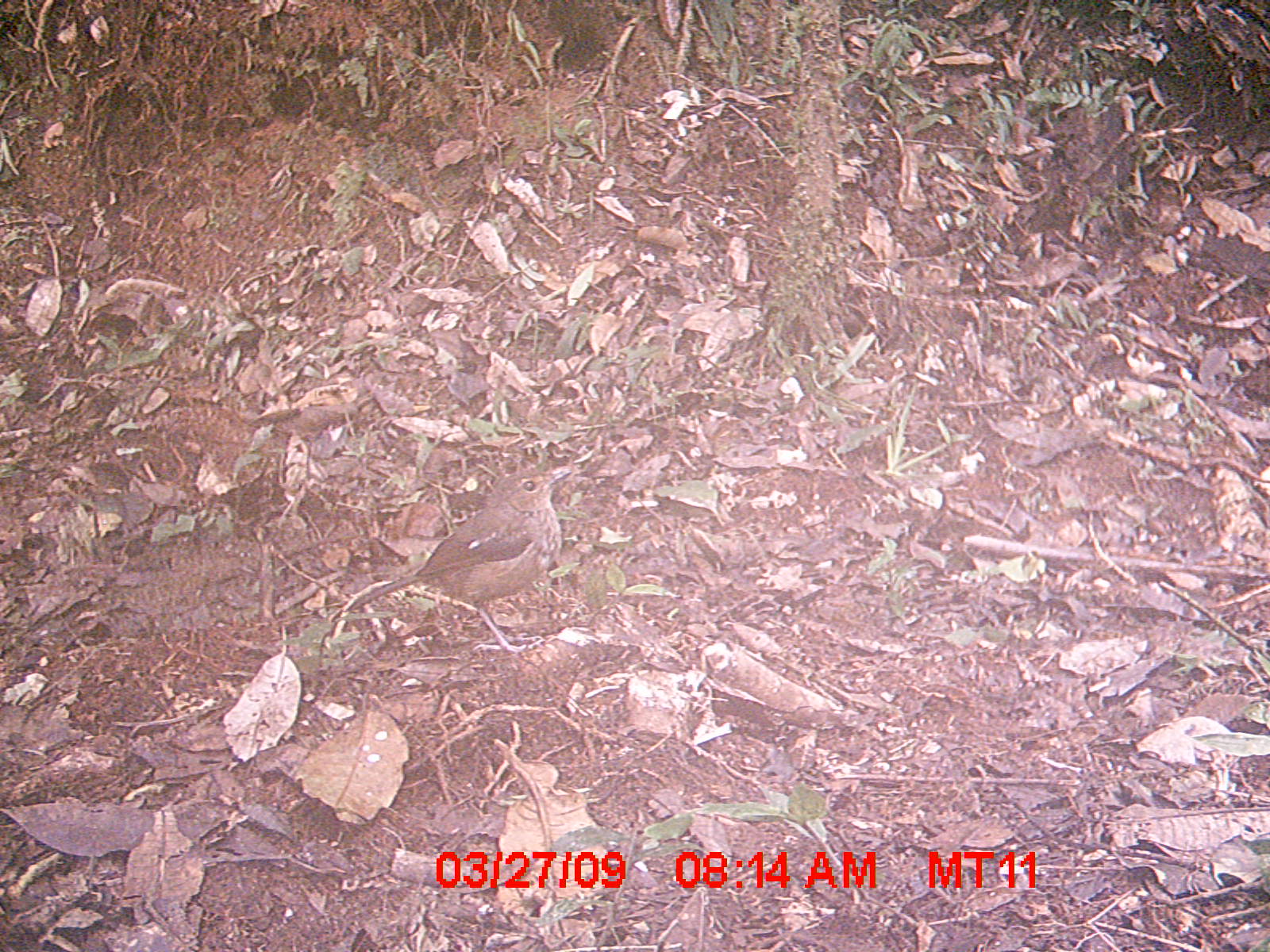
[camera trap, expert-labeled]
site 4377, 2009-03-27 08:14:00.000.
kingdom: Animalia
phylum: Chordata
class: Aves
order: Passeriformes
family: Muscicapidae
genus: Copsychus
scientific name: Copsychus albospecularis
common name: madagascar magpie-robin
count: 1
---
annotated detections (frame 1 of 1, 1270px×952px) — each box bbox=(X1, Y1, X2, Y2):
copsychus albospecularis: bbox=(341, 466, 572, 651)